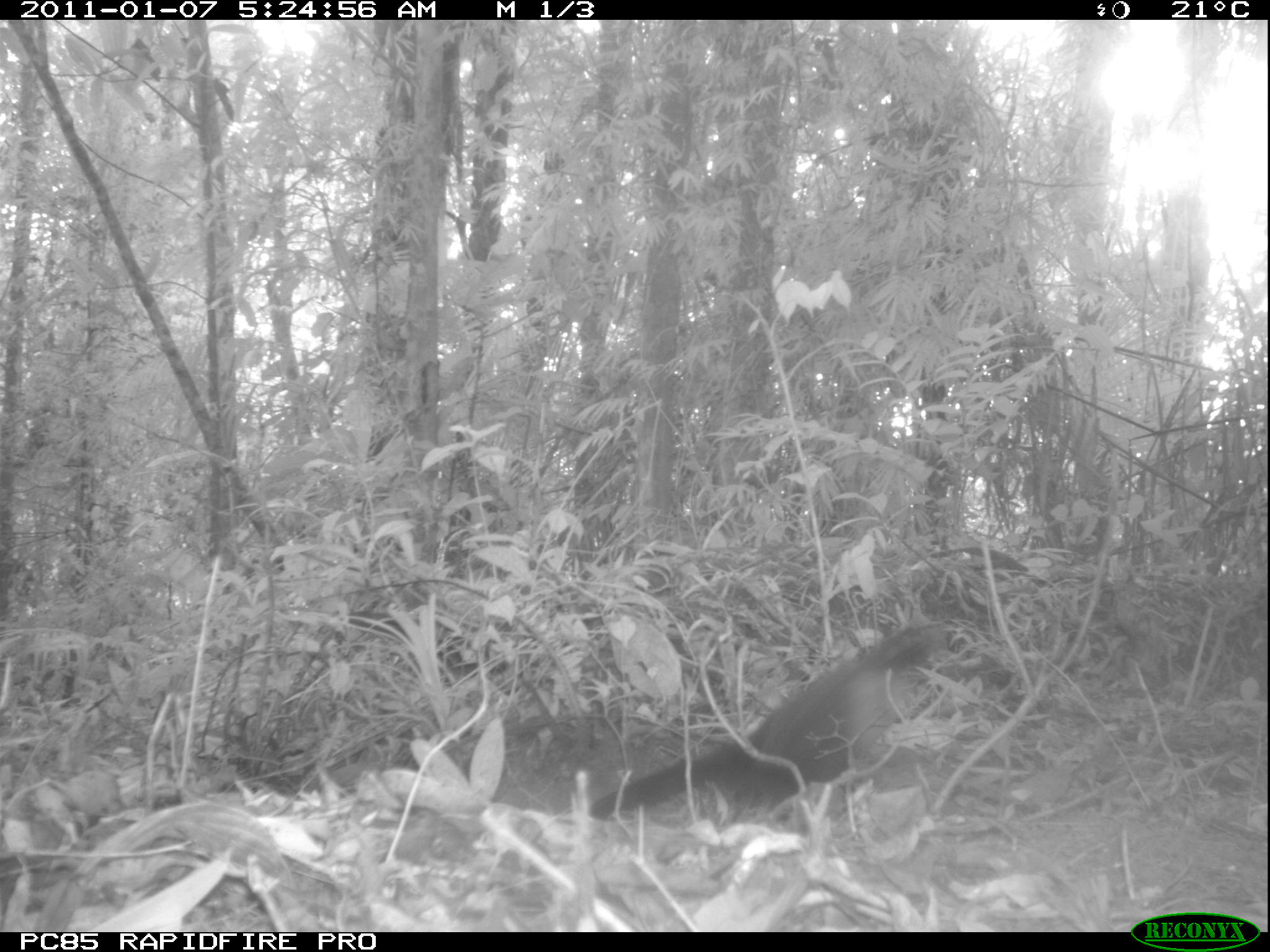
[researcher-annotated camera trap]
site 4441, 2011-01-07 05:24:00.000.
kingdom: Animalia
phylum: Chordata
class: Aves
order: Cuculiformes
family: Cuculidae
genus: Coua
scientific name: Coua serriana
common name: red-breasted coua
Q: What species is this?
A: Coua serriana (red-breasted coua).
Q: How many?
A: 1.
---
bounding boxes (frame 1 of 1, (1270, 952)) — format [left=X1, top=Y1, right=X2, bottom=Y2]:
coua serriana: [left=584, top=620, right=945, bottom=820]